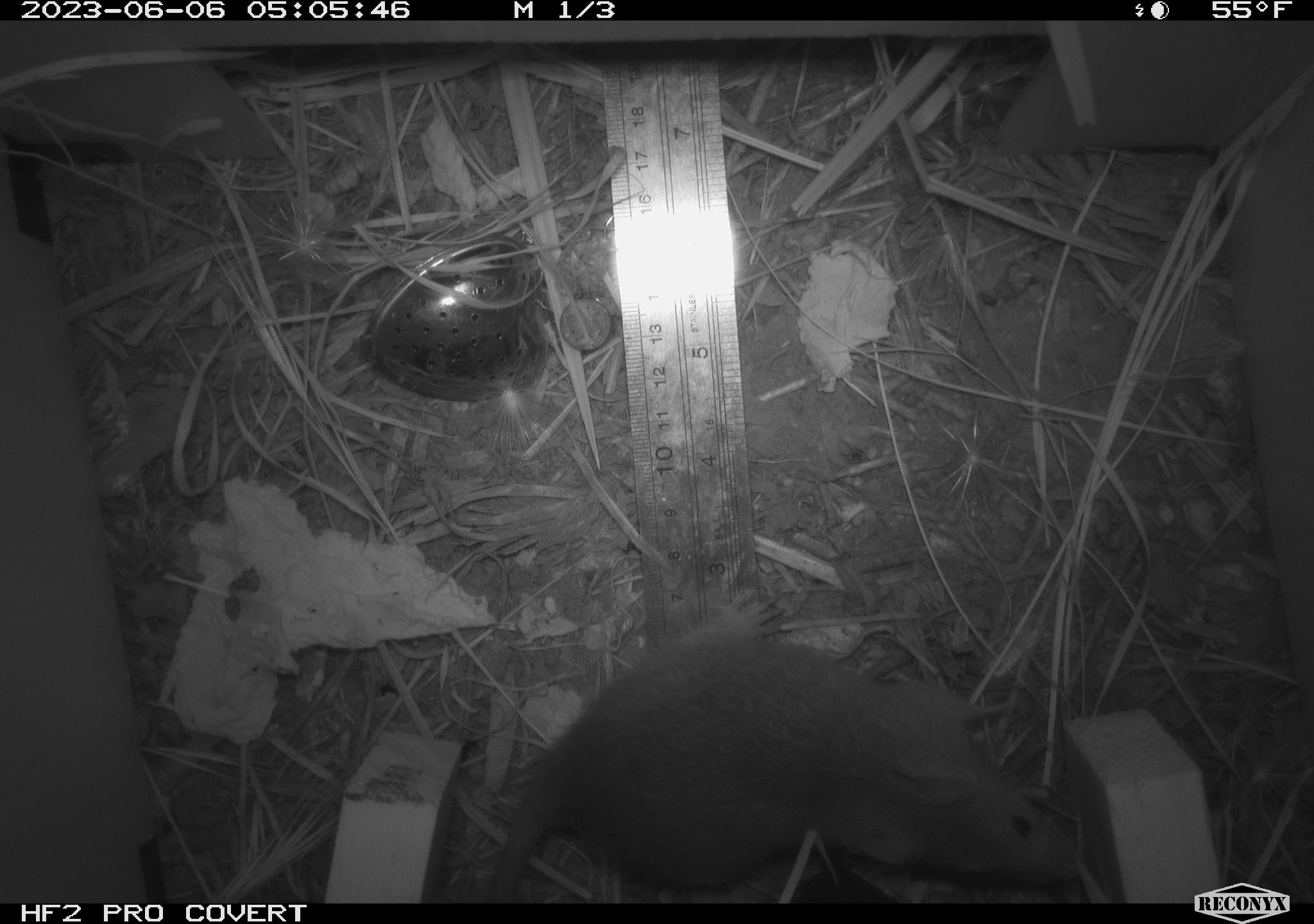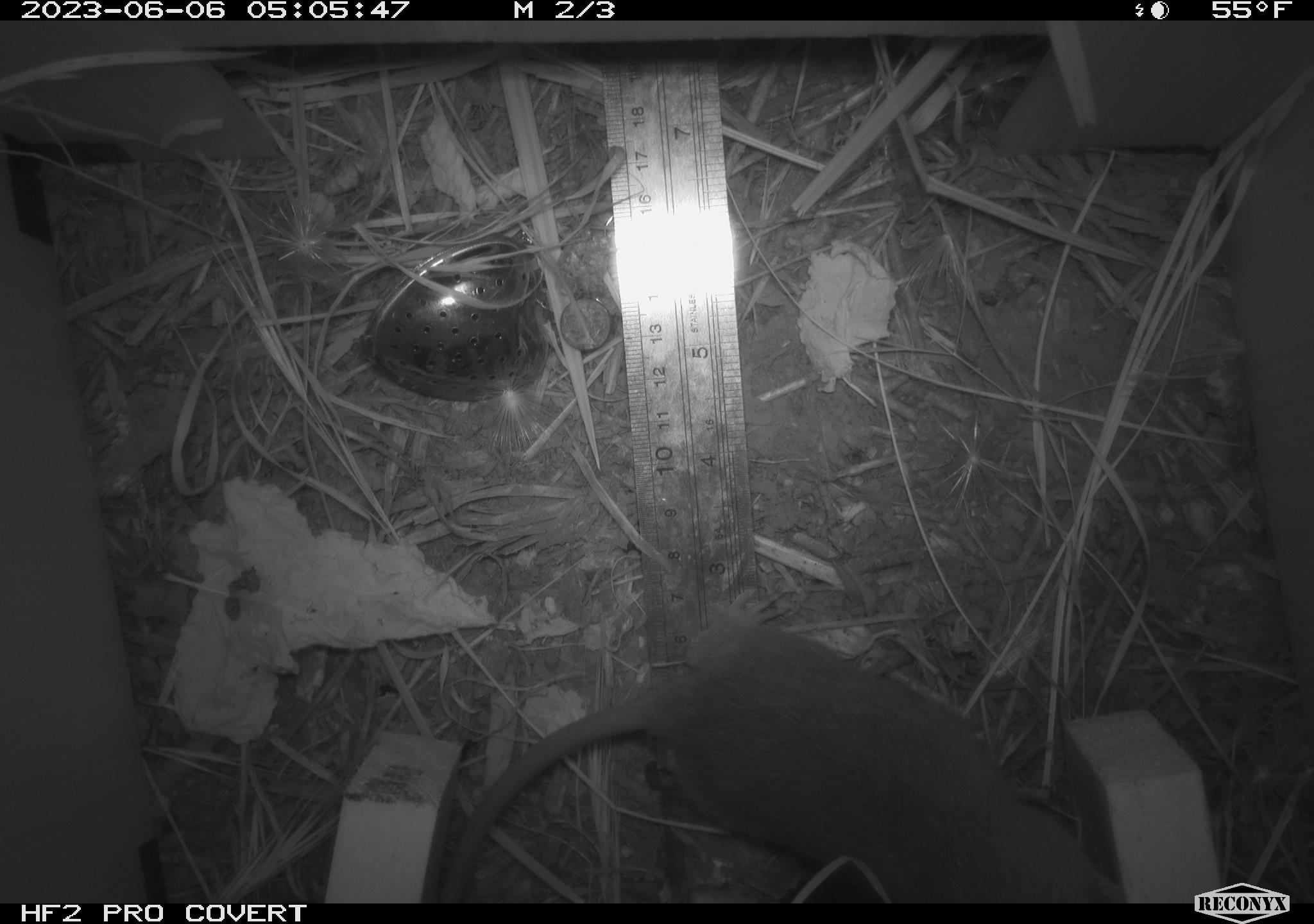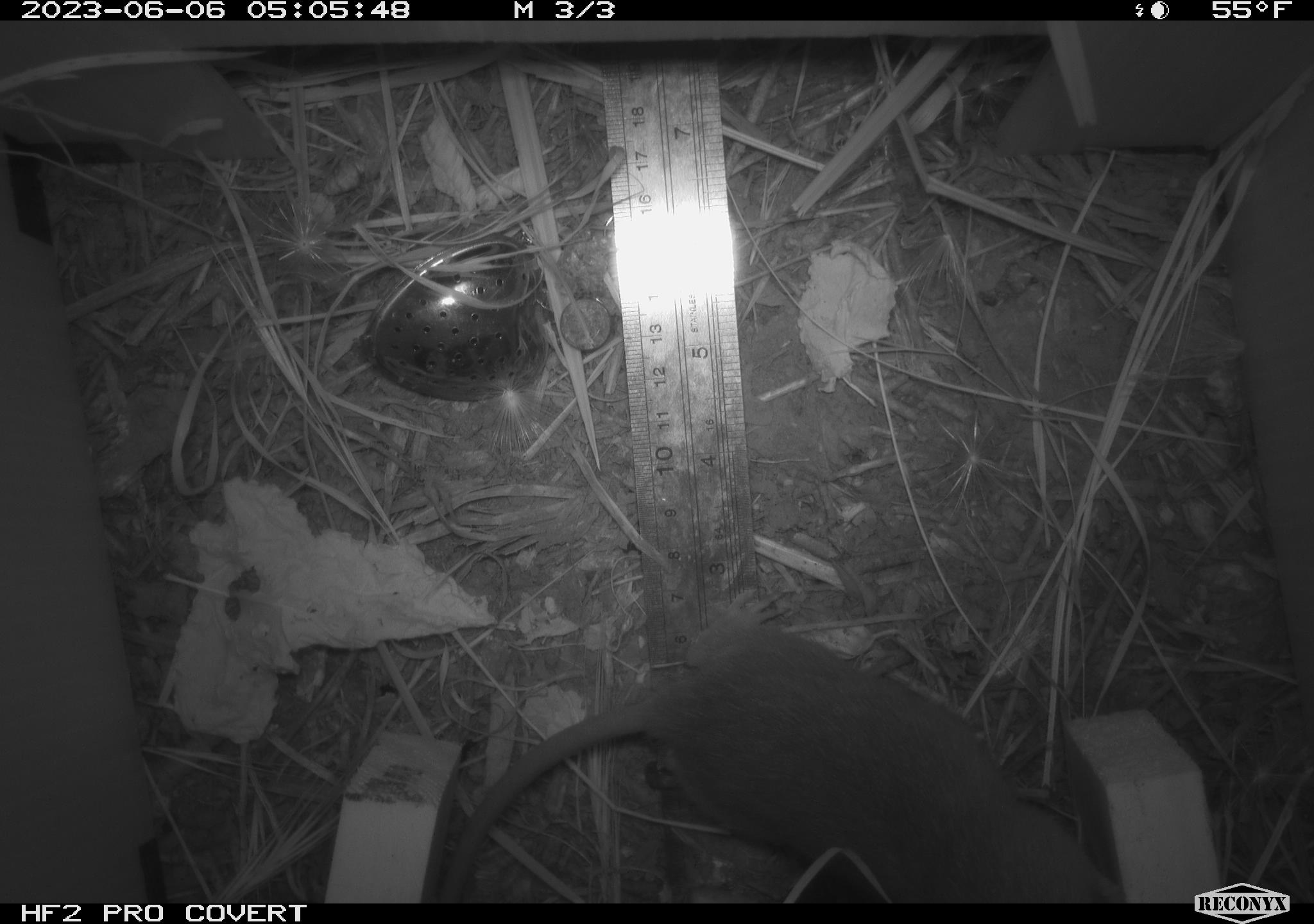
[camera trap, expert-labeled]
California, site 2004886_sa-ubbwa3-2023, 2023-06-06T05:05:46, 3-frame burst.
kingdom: Animalia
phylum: Chordata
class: Mammalia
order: Rodentia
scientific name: Rodentia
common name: mouse species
Mouse species (Rodentia).